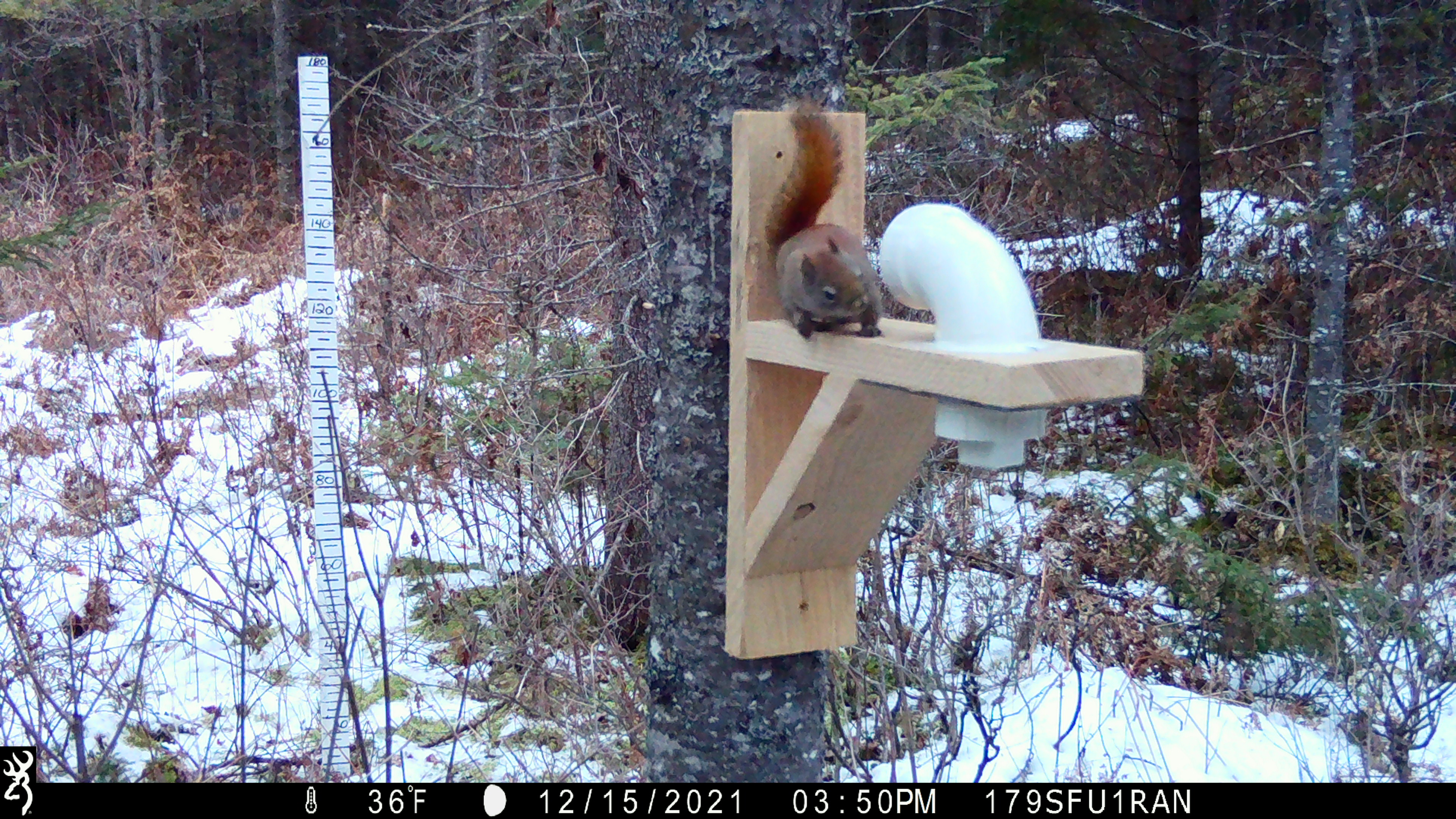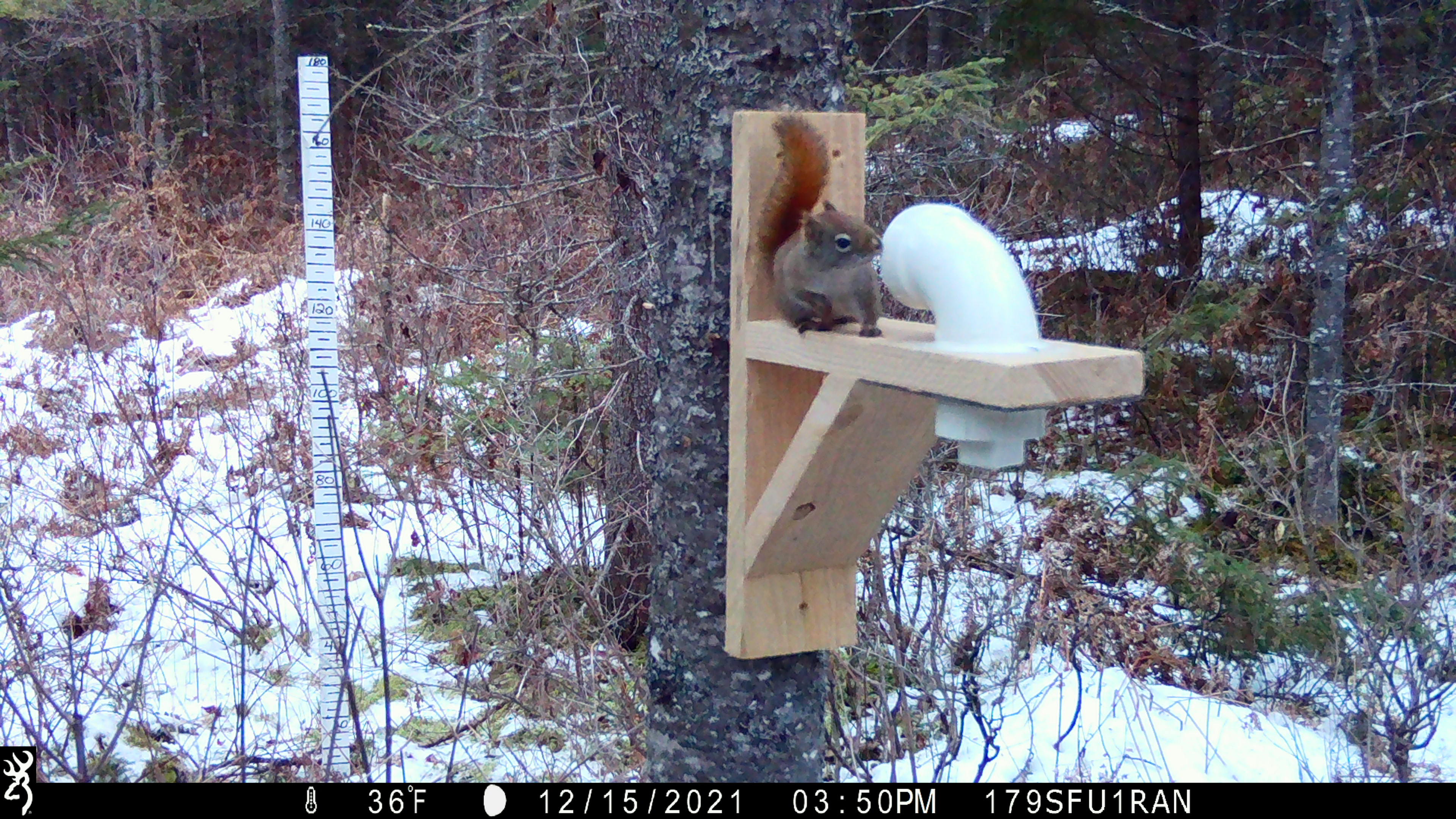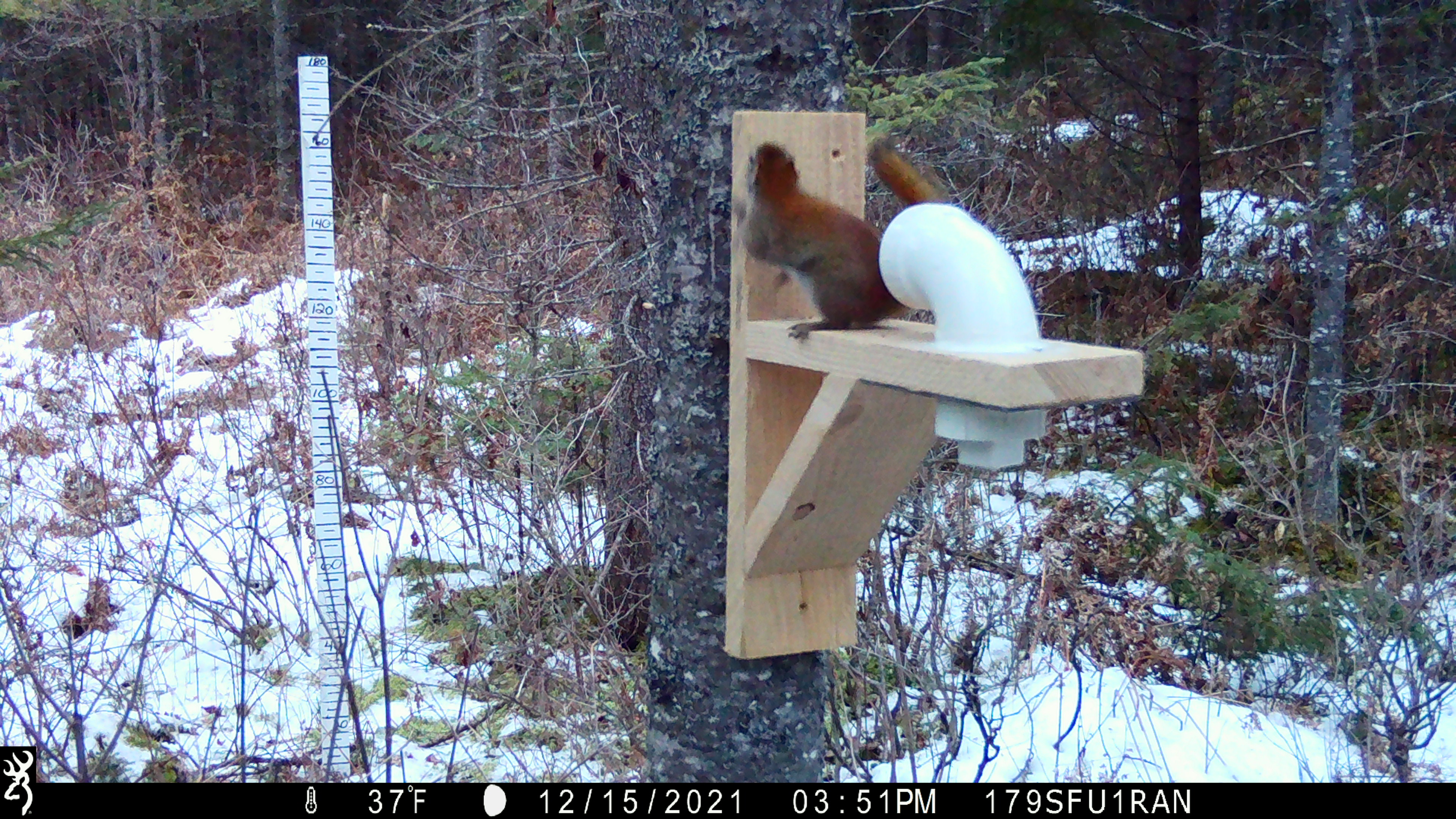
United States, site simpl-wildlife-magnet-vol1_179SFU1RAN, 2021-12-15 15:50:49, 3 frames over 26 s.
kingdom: Animalia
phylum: Chordata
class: Mammalia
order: Rodentia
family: Sciuridae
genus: Tamiasciurus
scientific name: Tamiasciurus hudsonicus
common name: red squirrel